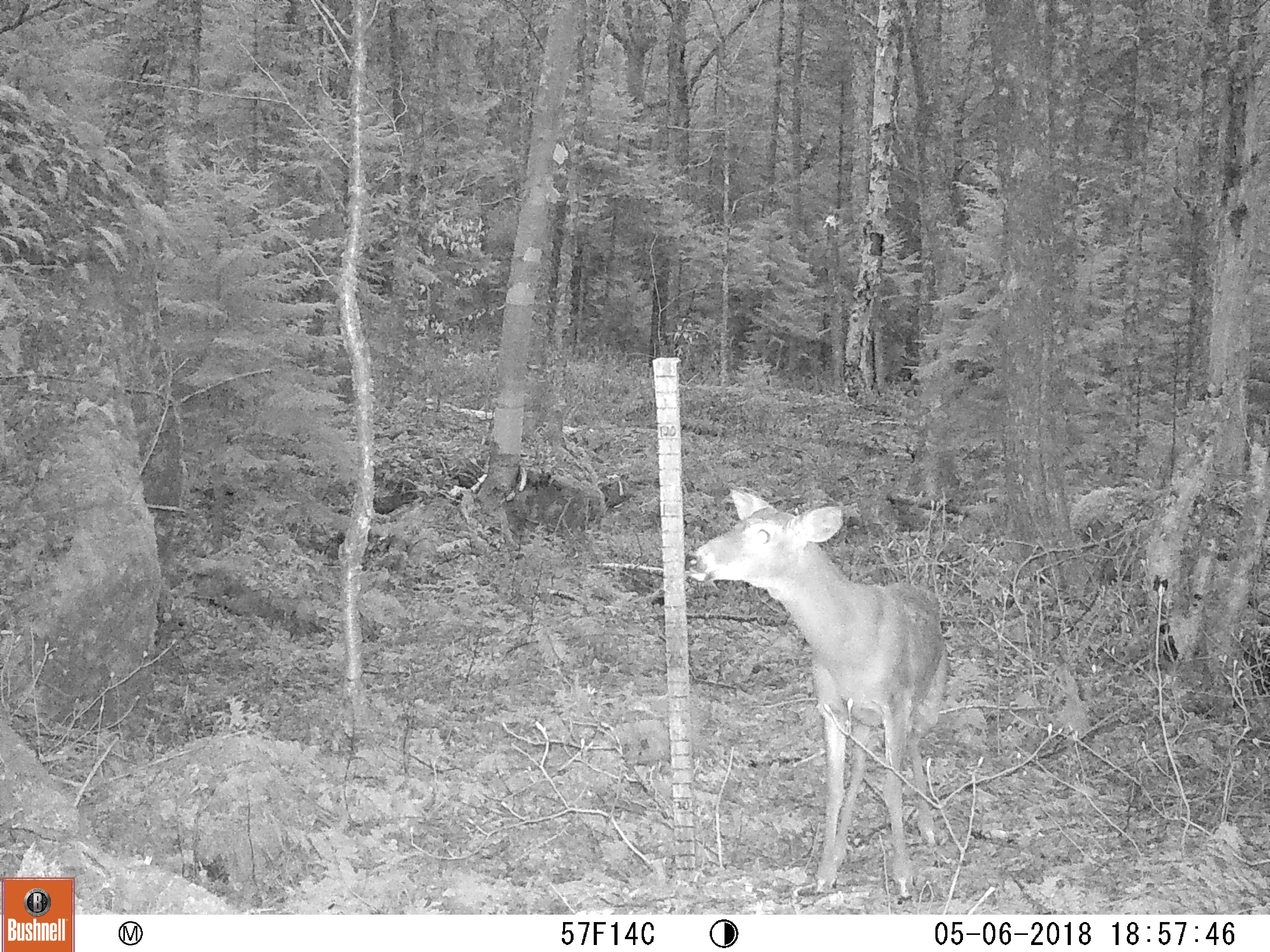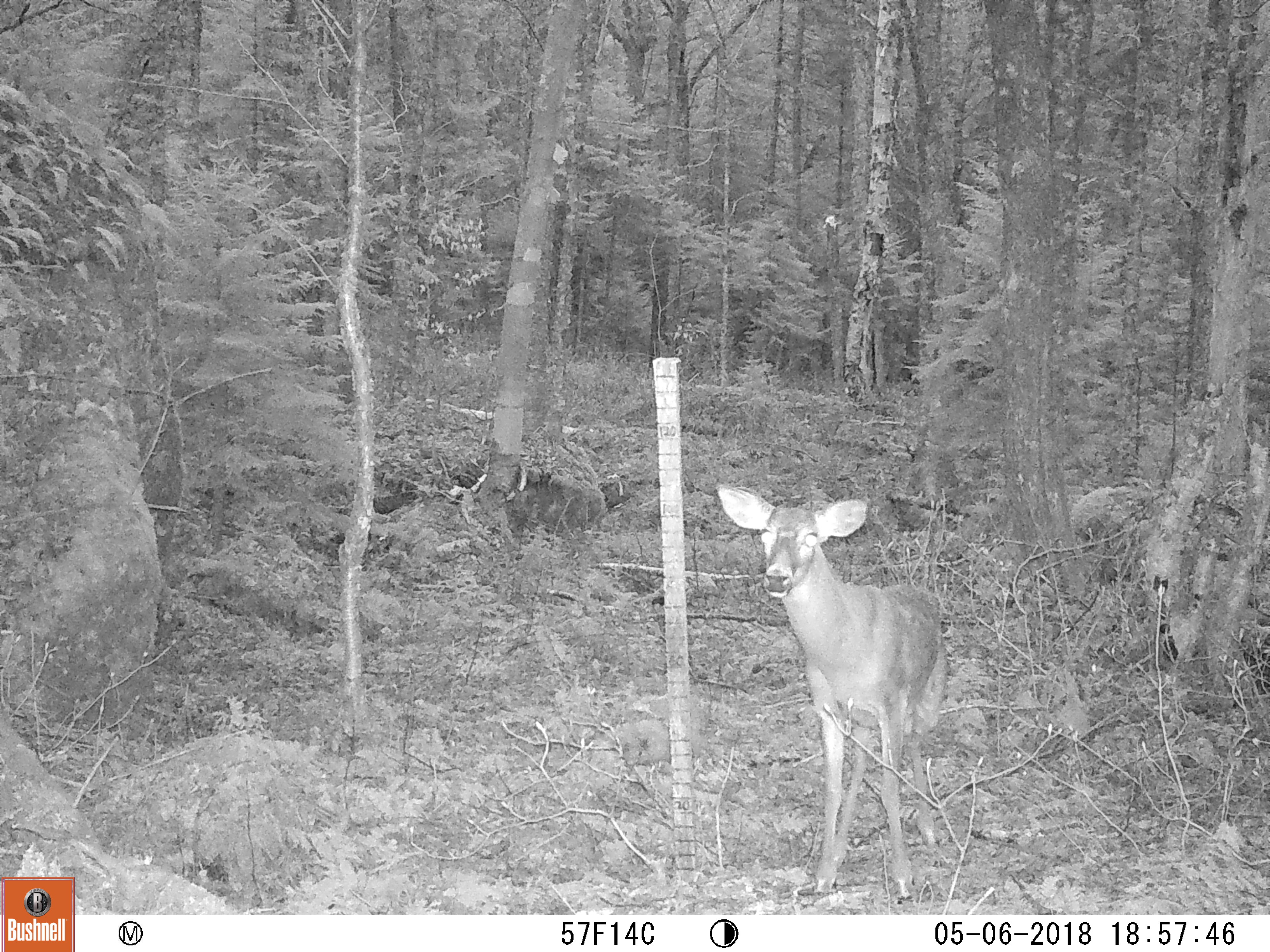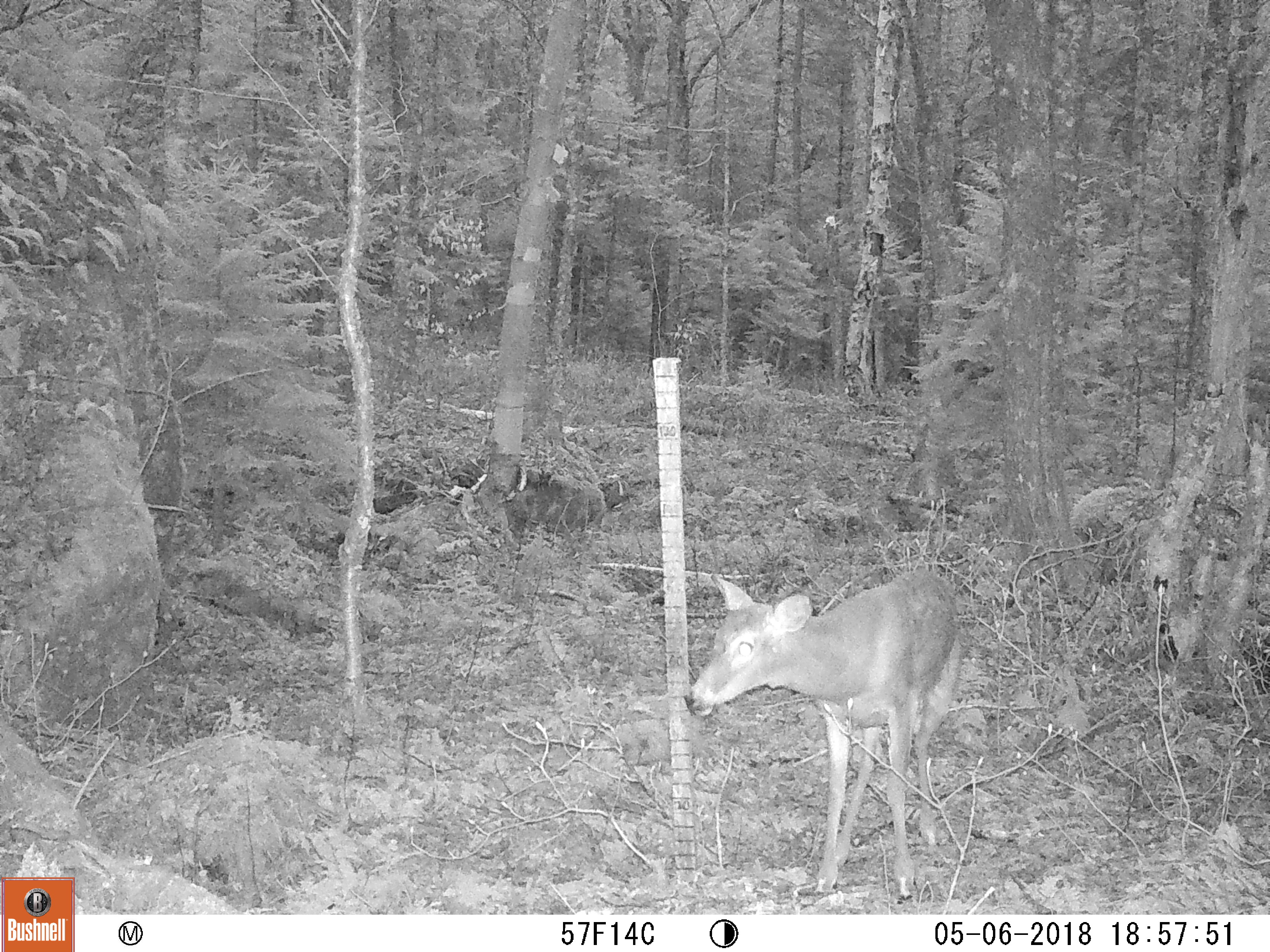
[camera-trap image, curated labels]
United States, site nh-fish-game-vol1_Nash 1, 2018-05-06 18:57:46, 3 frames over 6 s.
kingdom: Animalia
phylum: Chordata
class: Mammalia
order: Artiodactyla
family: Cervidae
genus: Odocoileus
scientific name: Odocoileus virginianus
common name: white-tailed deer